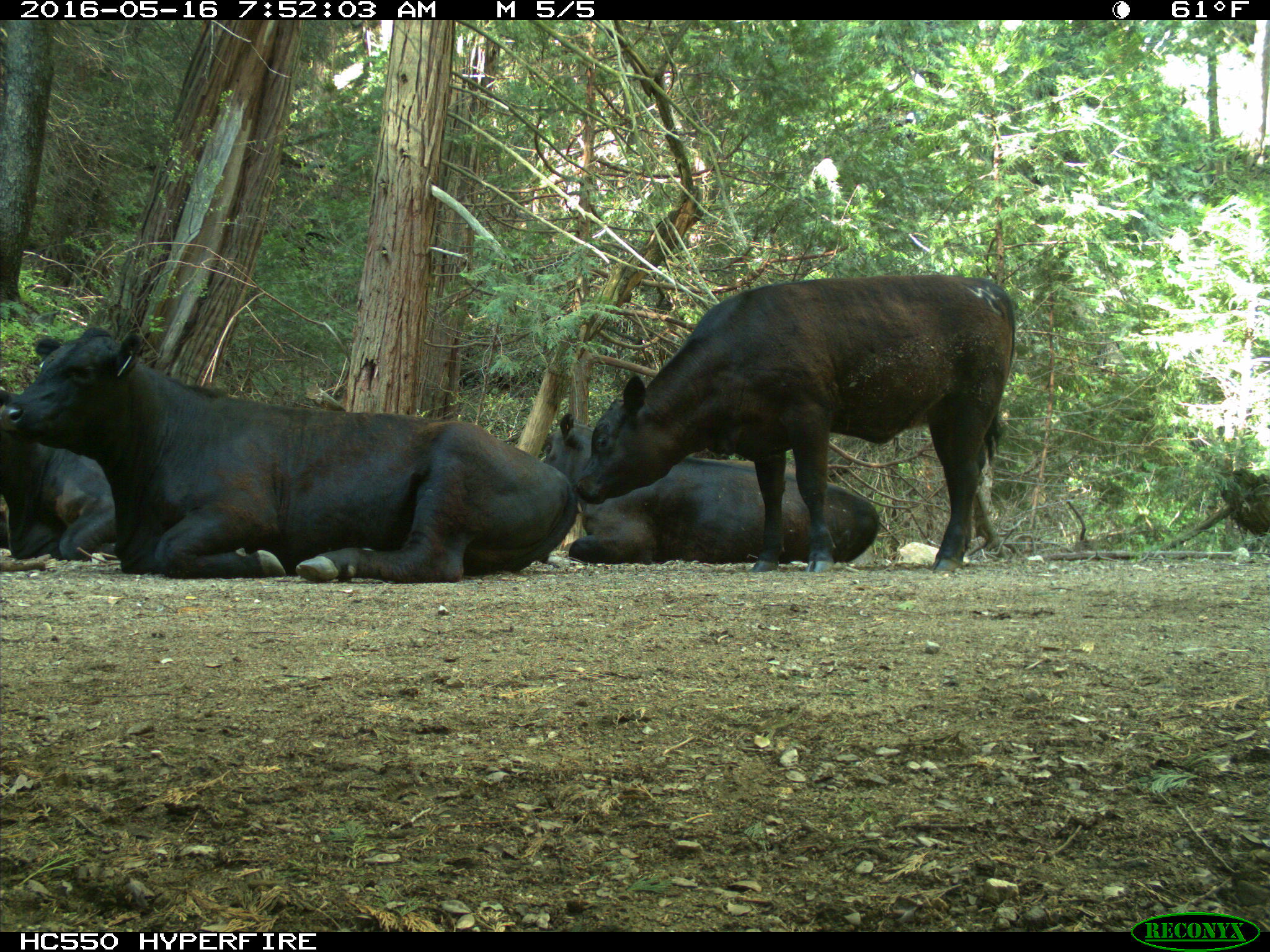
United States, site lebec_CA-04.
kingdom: Animalia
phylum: Chordata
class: Mammalia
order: Artiodactyla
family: Bovidae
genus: Bos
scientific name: Bos taurus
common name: domestic cow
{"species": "Bos taurus (domestic cow)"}